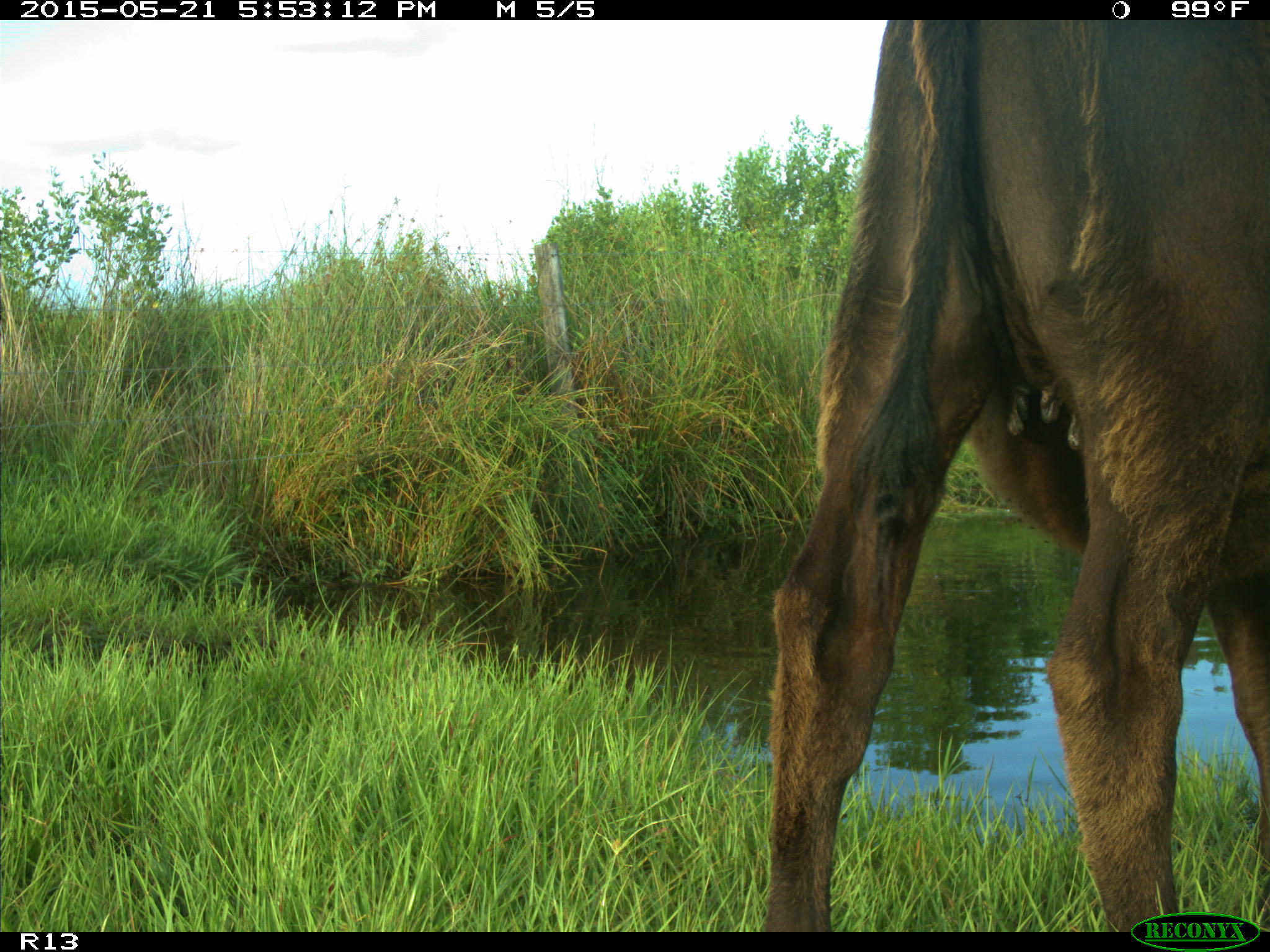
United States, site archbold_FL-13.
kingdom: Animalia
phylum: Chordata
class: Mammalia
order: Artiodactyla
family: Bovidae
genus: Bos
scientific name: Bos taurus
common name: domestic cow